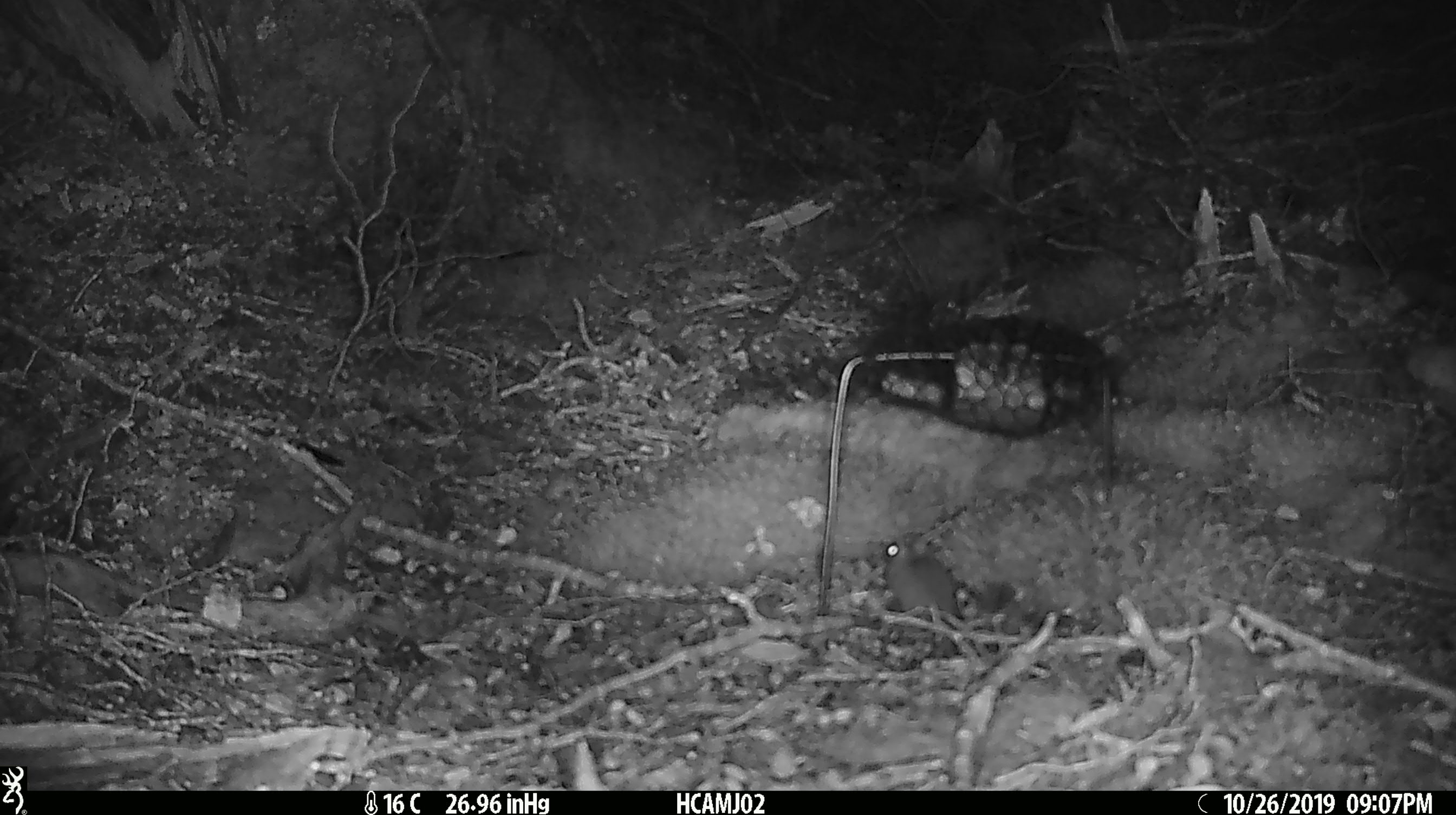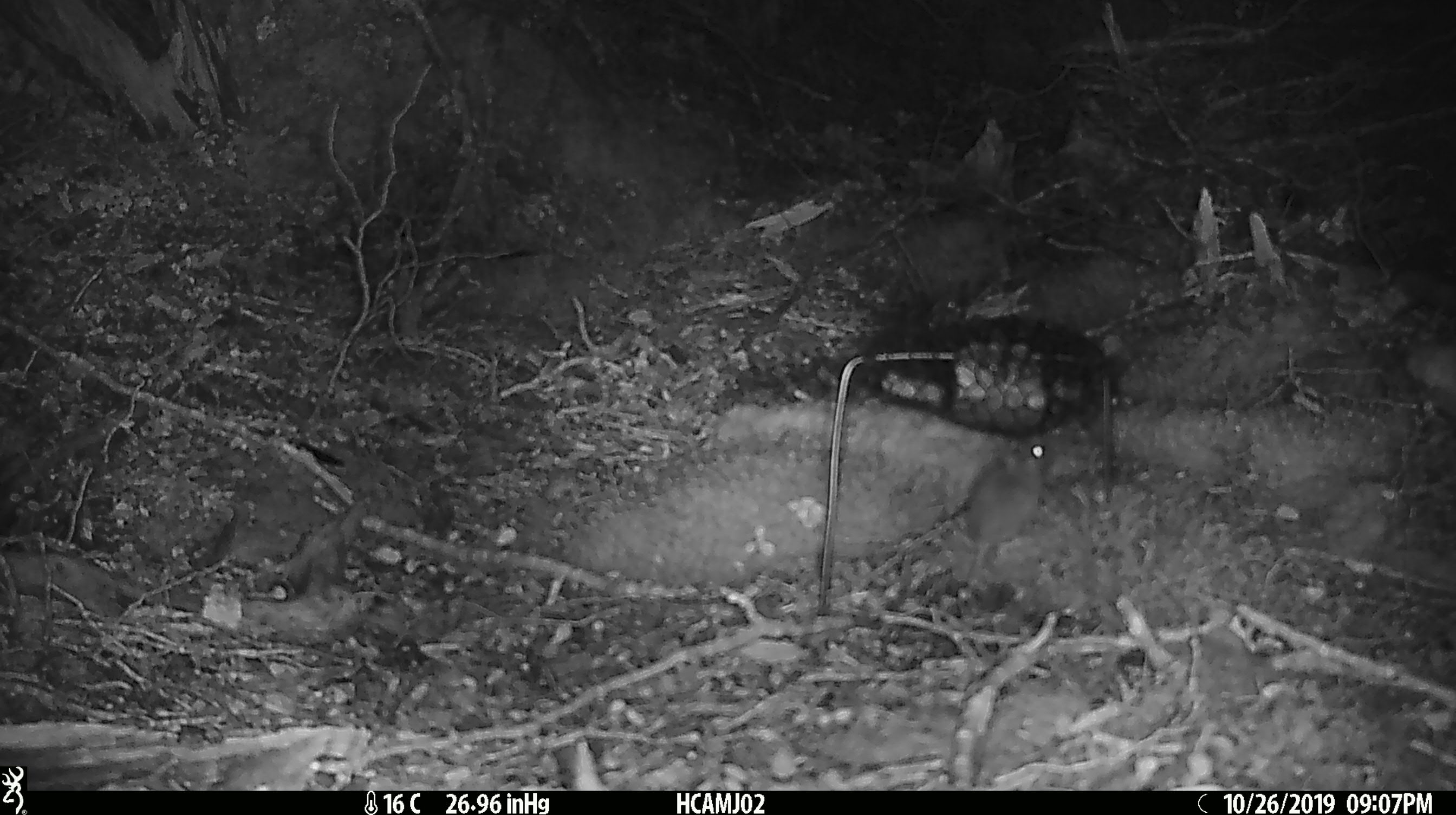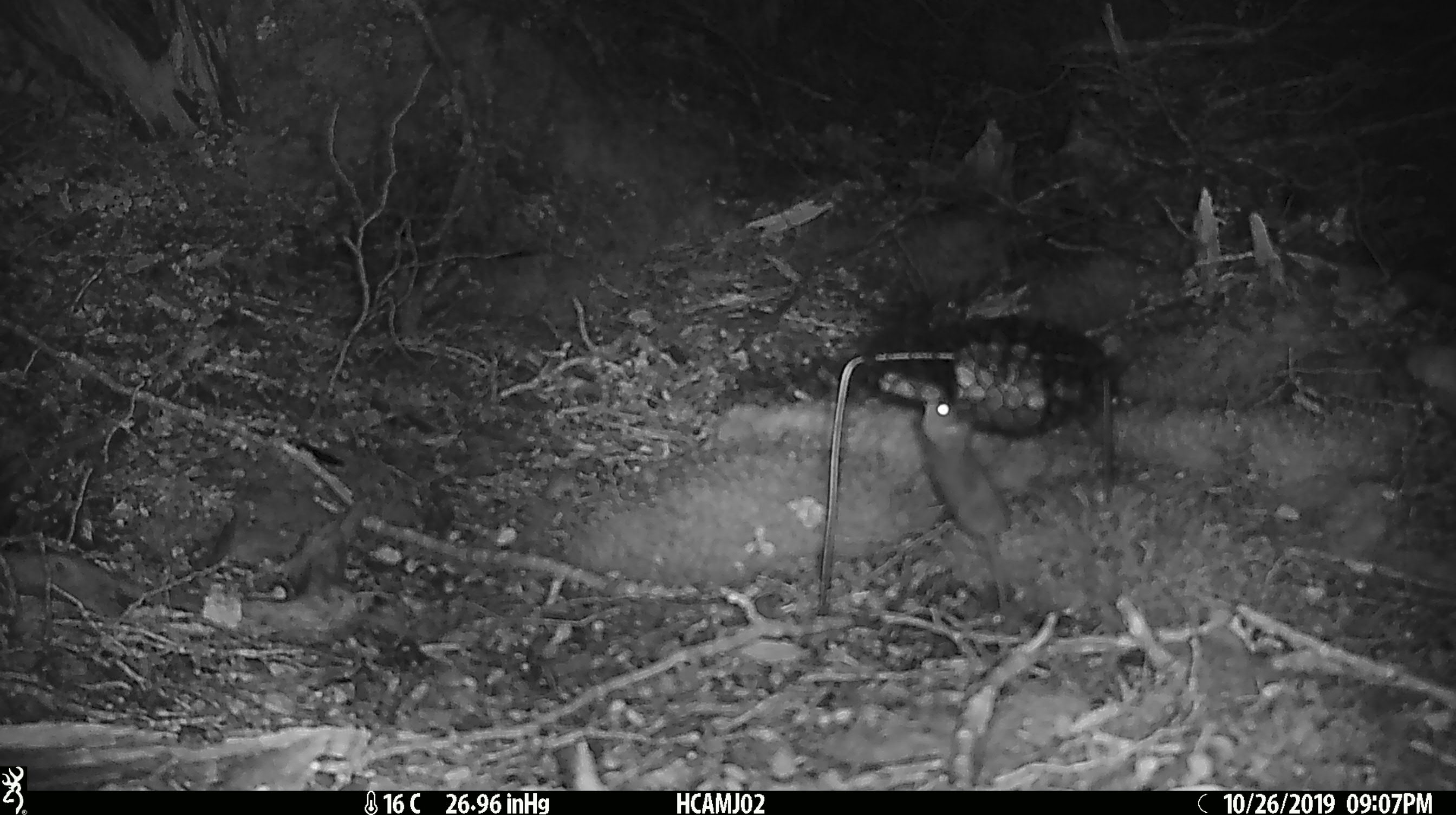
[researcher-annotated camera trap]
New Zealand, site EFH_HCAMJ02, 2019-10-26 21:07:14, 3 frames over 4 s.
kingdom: Animalia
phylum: Chordata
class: Mammalia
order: Rodentia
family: Muridae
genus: Mus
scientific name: Mus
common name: mouse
Mouse (Mus).